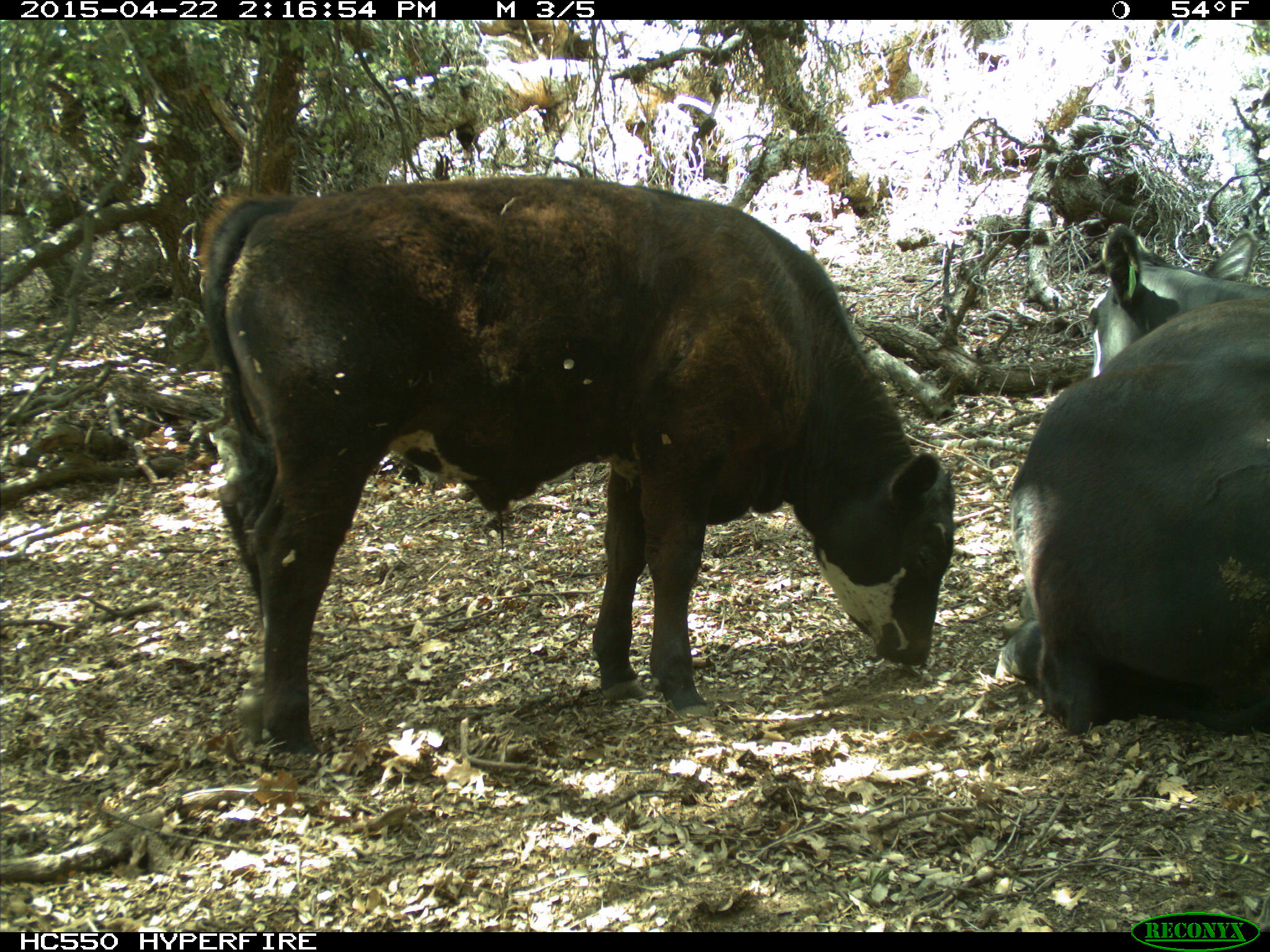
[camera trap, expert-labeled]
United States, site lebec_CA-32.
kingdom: Animalia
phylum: Chordata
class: Mammalia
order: Artiodactyla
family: Bovidae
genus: Bos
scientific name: Bos taurus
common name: domestic cow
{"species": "Bos taurus (domestic cow)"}